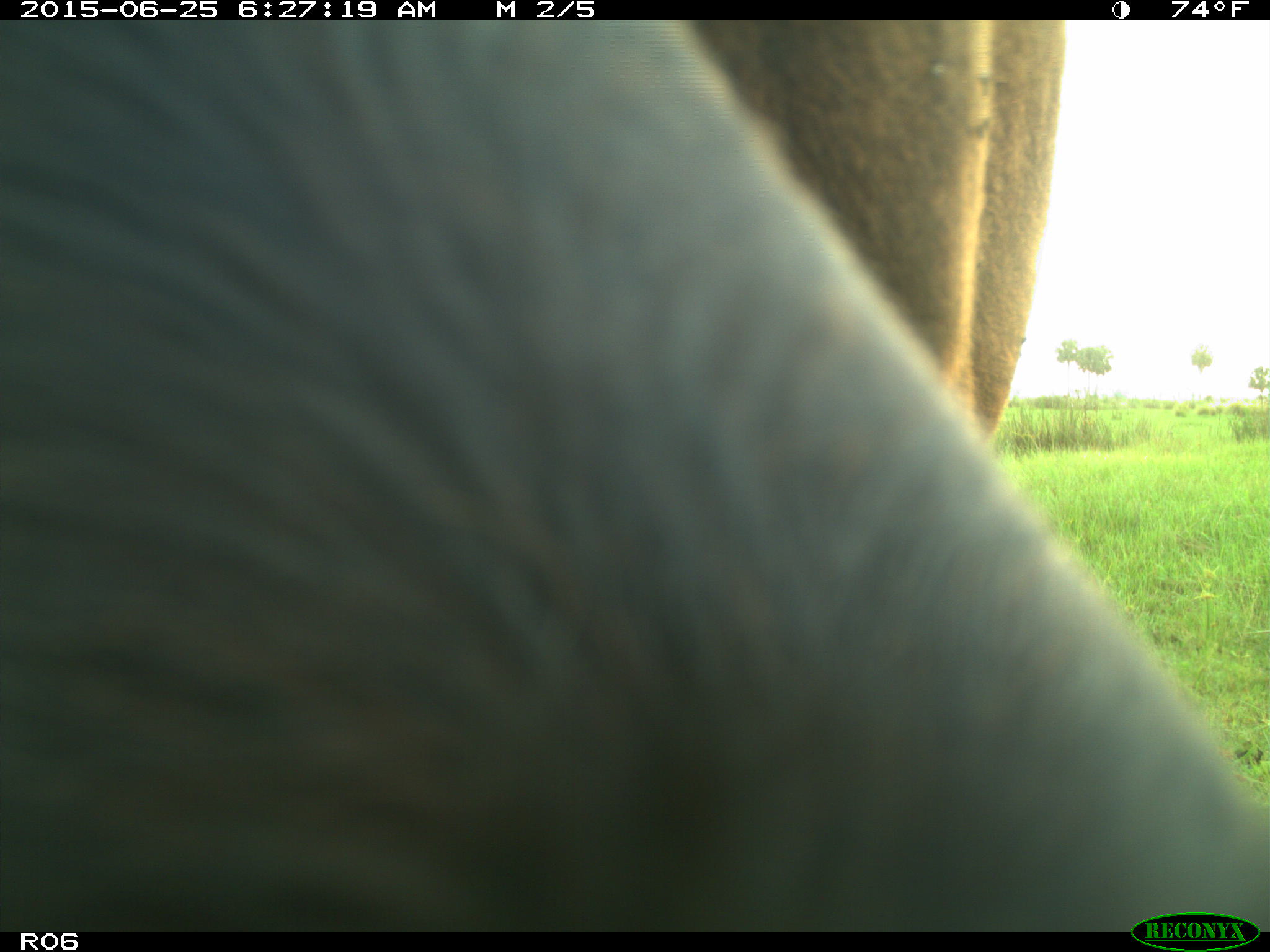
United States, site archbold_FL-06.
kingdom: Animalia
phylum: Chordata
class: Mammalia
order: Artiodactyla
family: Bovidae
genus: Bos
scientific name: Bos taurus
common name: domestic cow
Bos taurus (domestic cow).